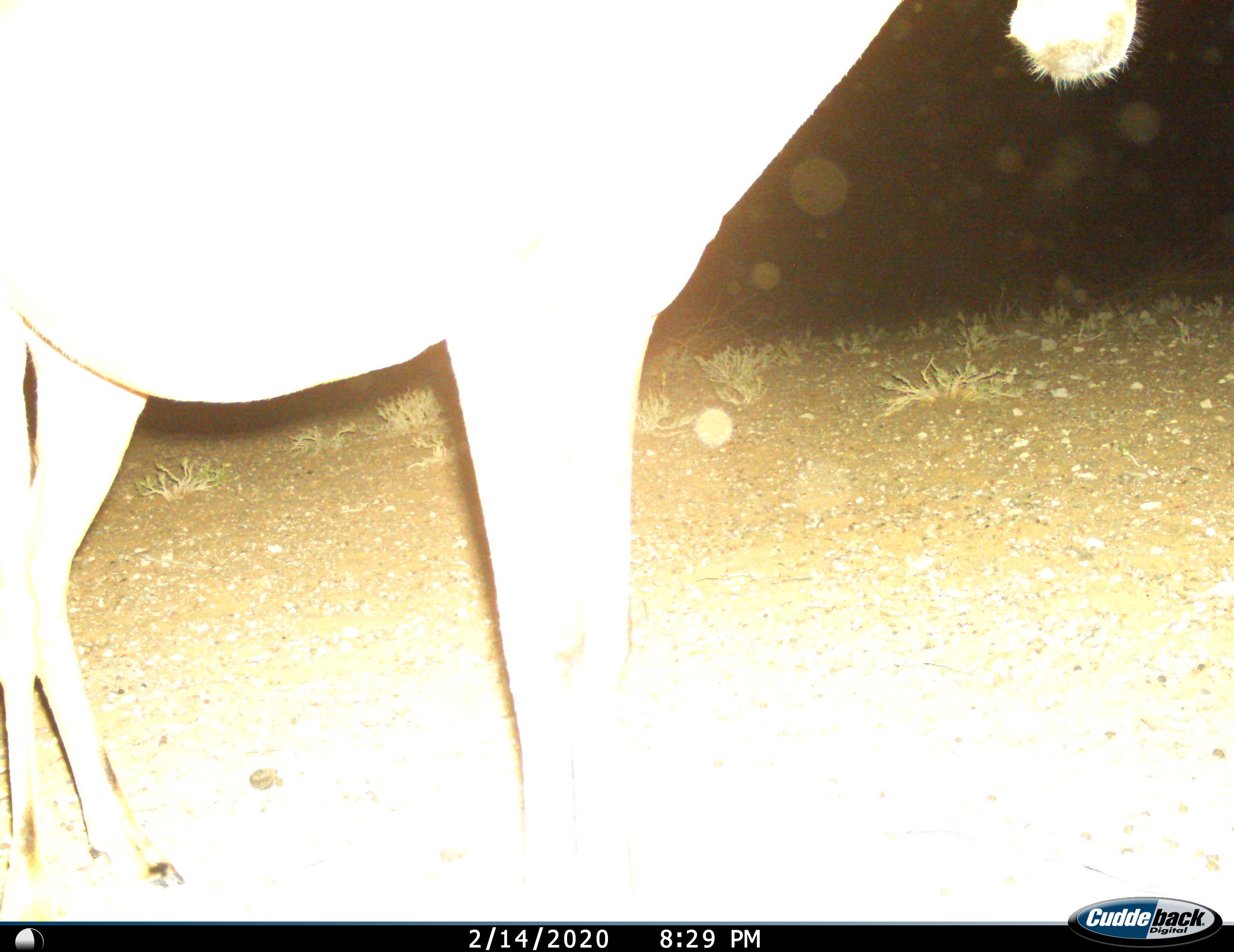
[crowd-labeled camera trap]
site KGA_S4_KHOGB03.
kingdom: Animalia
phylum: Chordata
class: Mammalia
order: Artiodactyla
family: Bovidae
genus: Alcelaphus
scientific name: Alcelaphus buselaphus caama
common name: red hartebeest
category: hartebeestred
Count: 1.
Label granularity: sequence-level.